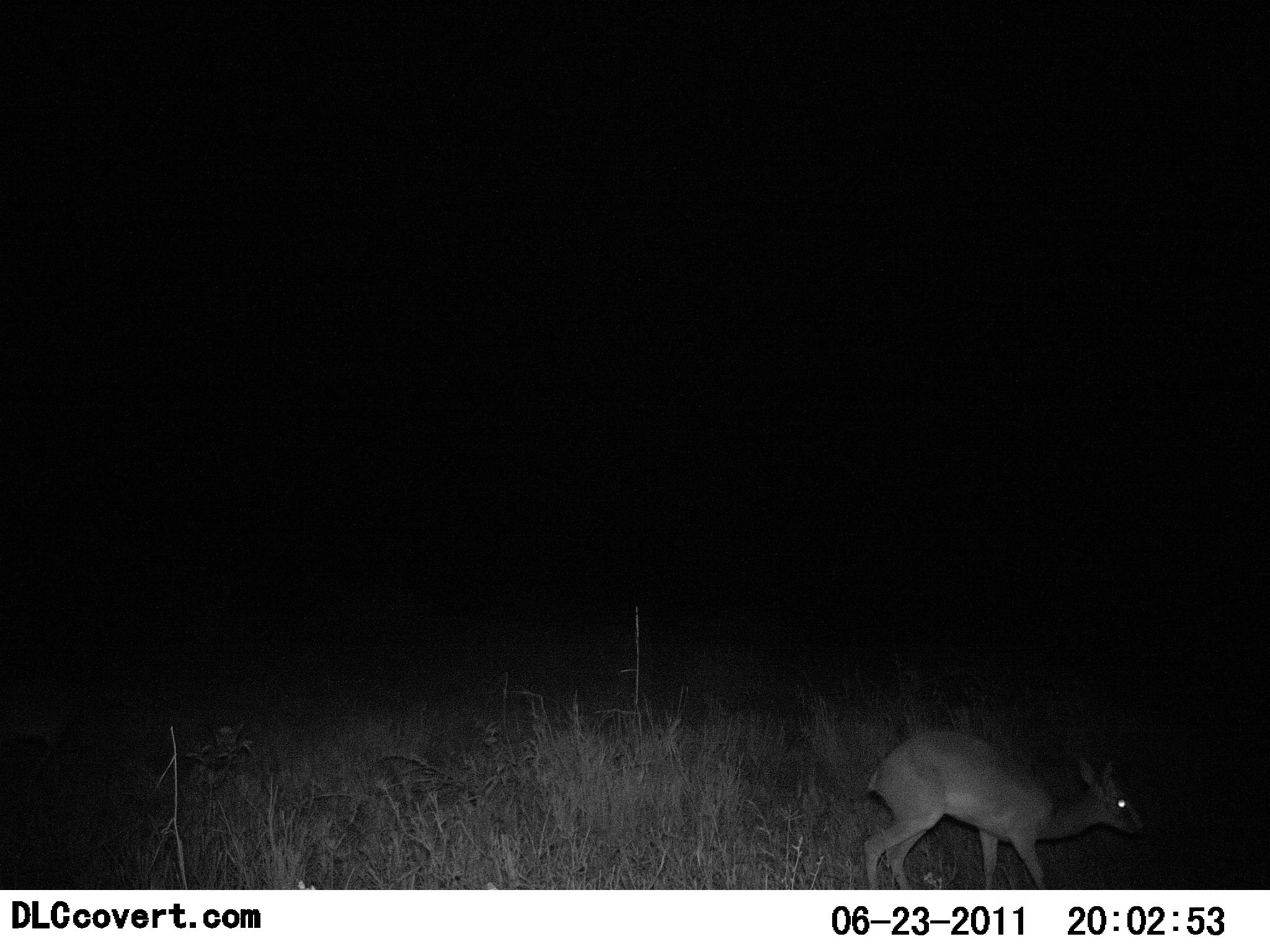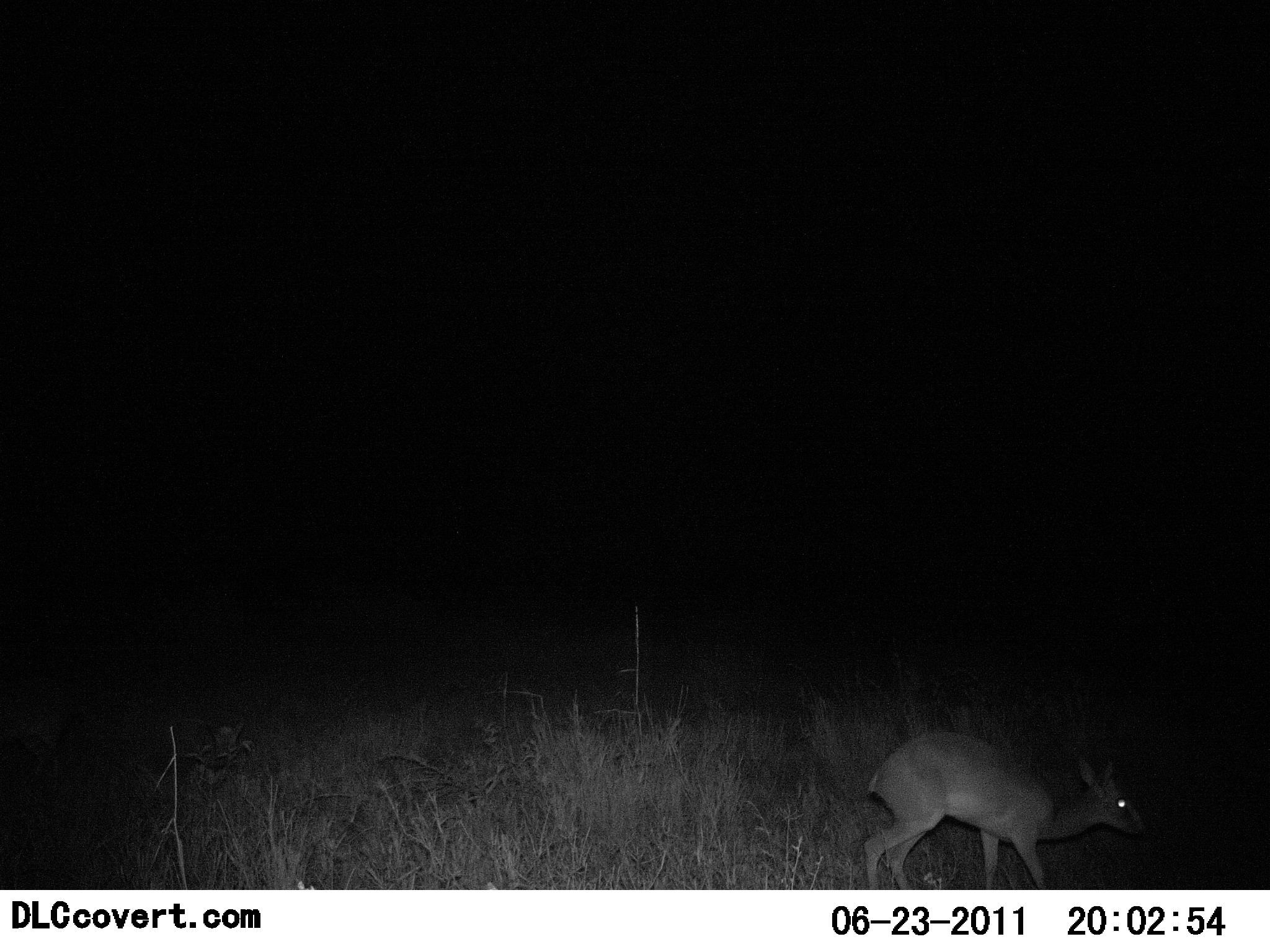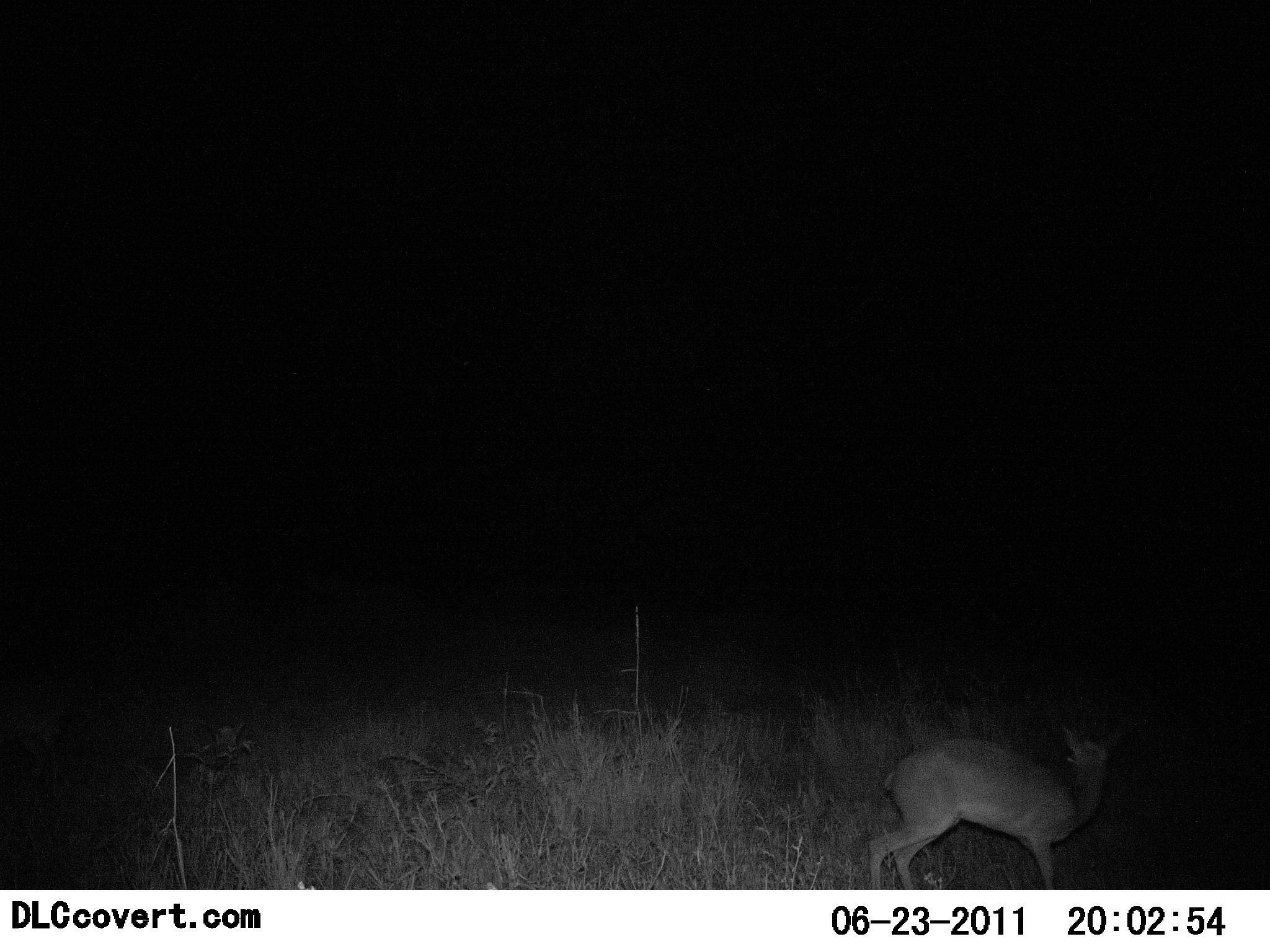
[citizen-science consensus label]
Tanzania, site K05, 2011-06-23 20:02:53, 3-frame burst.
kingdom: Animalia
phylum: Chordata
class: Mammalia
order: Artiodactyla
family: Bovidae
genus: Madoqua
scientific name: Madoqua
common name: dikdik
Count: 1.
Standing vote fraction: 80%.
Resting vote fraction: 0%.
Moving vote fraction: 40%.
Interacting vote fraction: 0%.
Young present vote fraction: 0%.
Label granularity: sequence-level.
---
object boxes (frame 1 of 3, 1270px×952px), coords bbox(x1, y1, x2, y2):
animal: bbox(863, 733, 1152, 889)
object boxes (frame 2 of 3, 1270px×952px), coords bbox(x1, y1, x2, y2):
animal: bbox(860, 735, 1147, 890)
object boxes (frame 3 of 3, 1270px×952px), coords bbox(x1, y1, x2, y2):
animal: bbox(868, 728, 1116, 890)